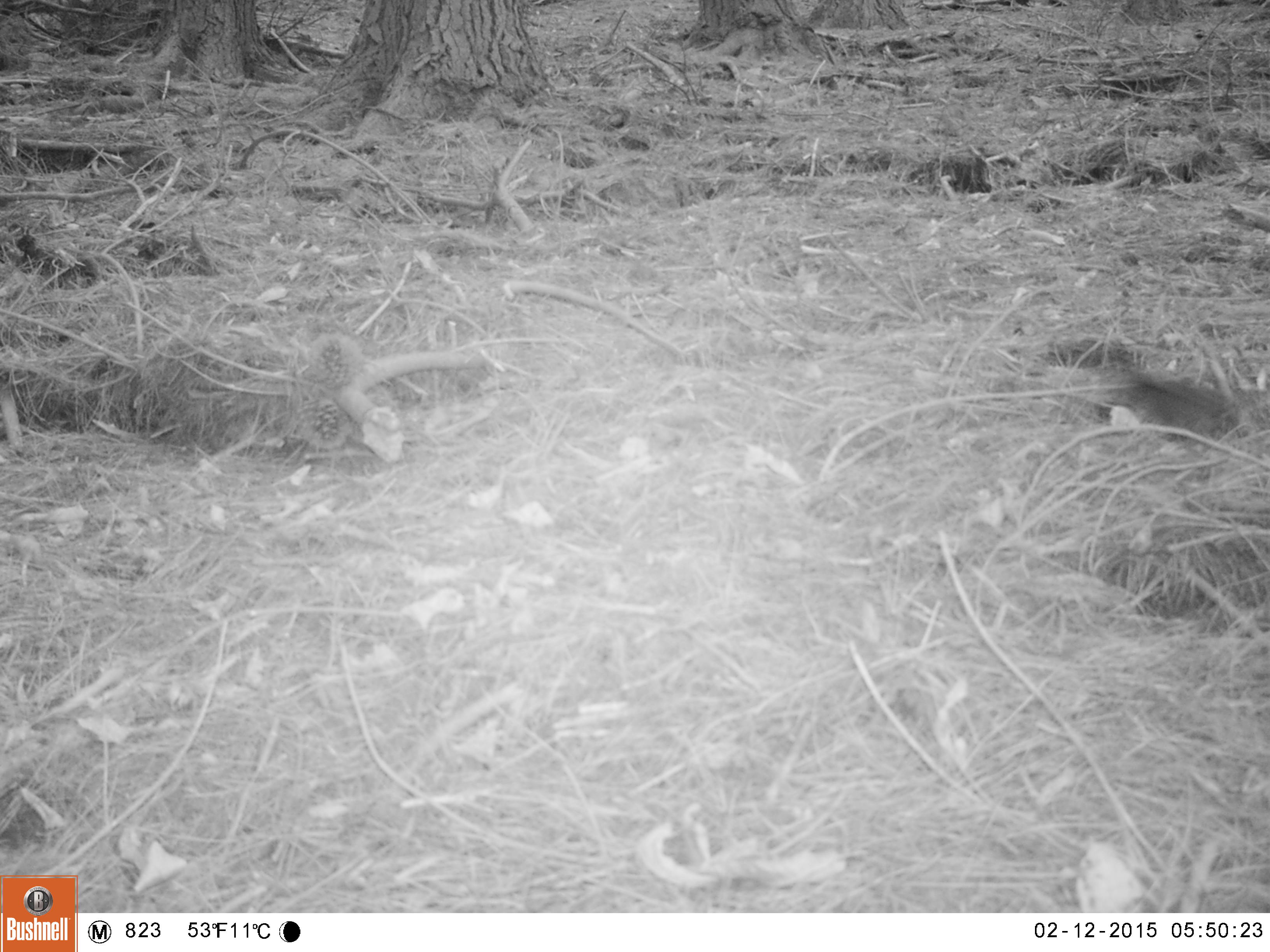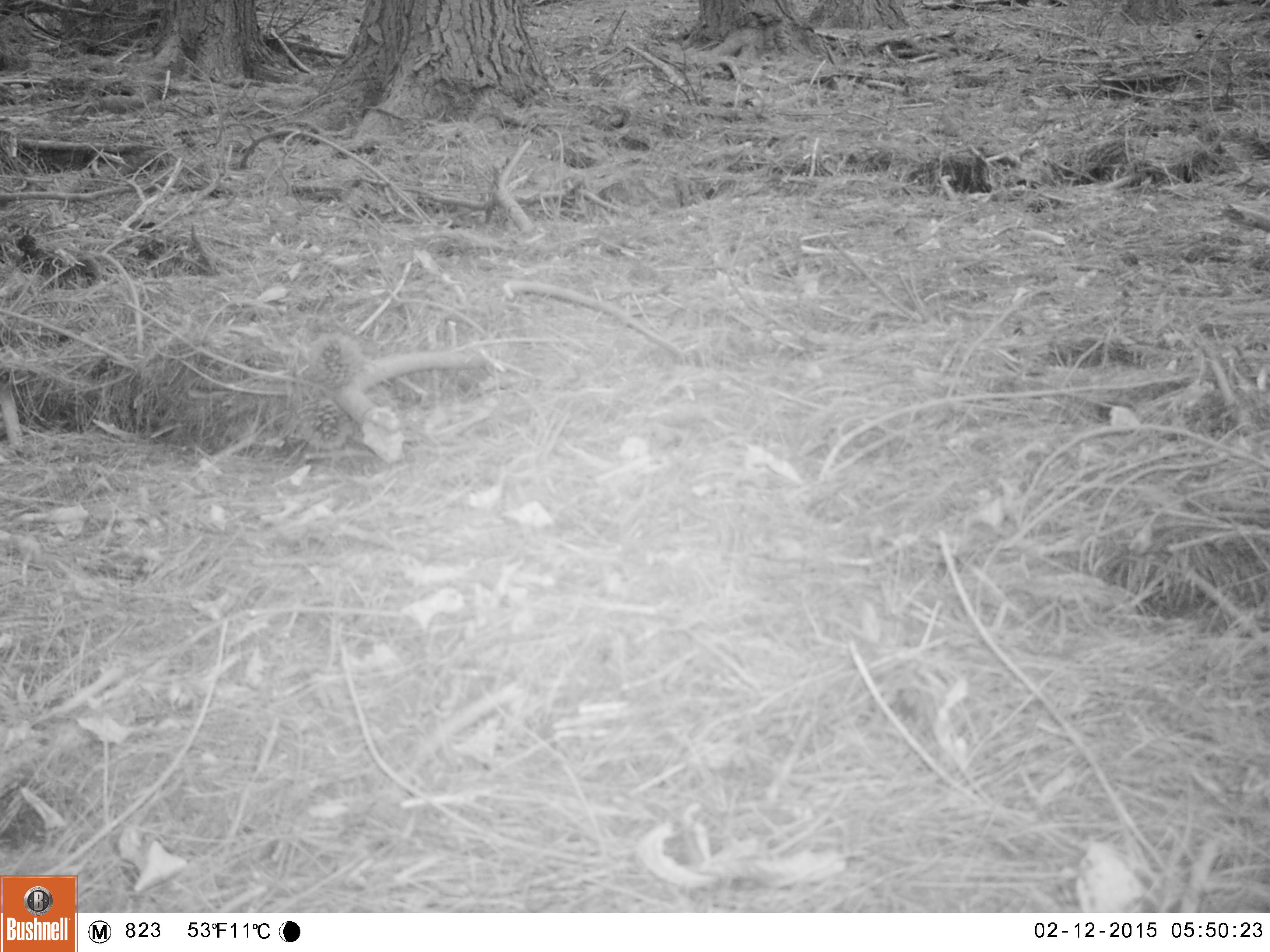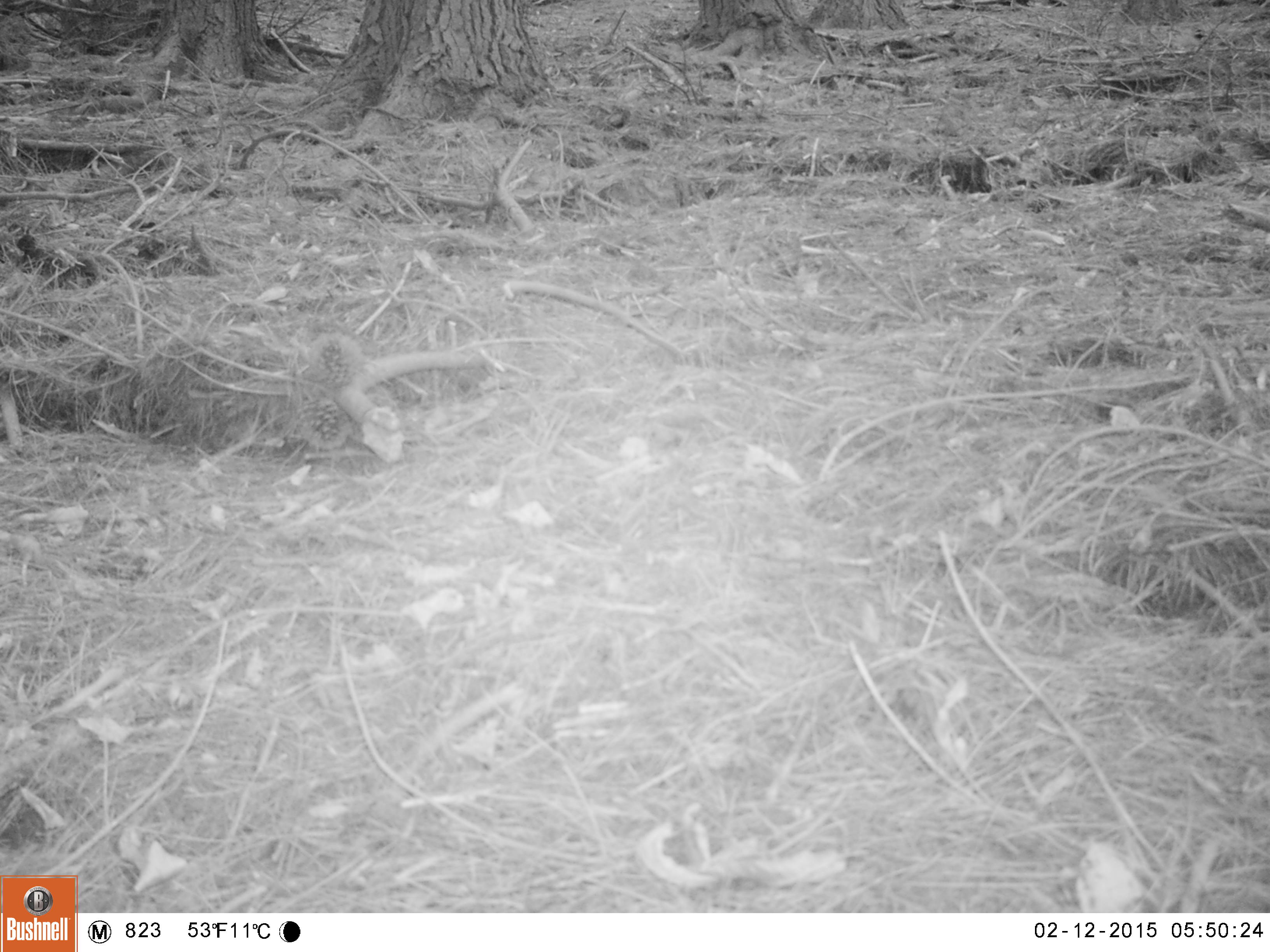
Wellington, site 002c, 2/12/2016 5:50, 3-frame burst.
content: unidentified animal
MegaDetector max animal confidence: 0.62